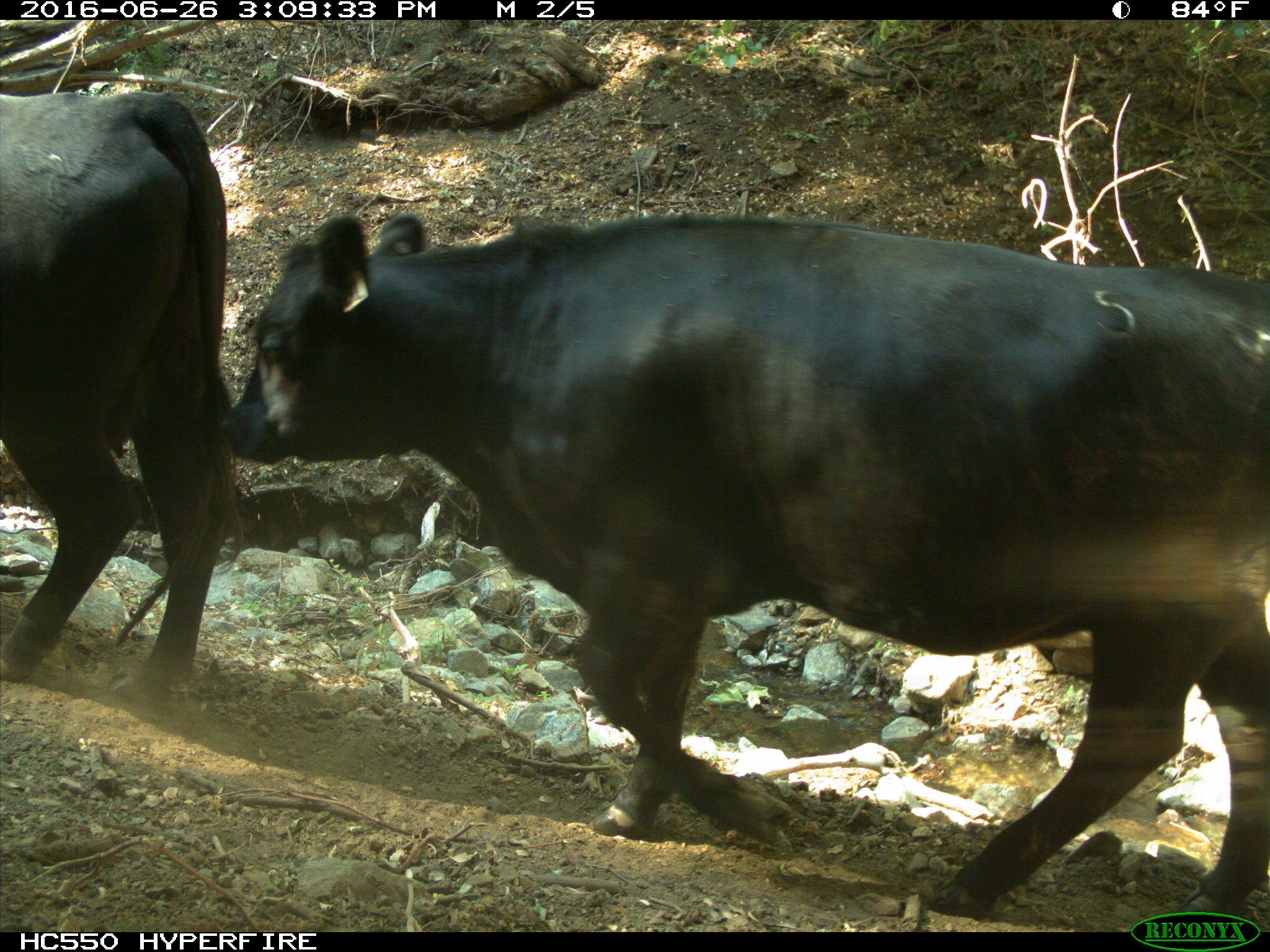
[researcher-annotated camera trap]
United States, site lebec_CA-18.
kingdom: Animalia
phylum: Chordata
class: Mammalia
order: Artiodactyla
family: Bovidae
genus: Bos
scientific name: Bos taurus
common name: domestic cow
Bos taurus (domestic cow).